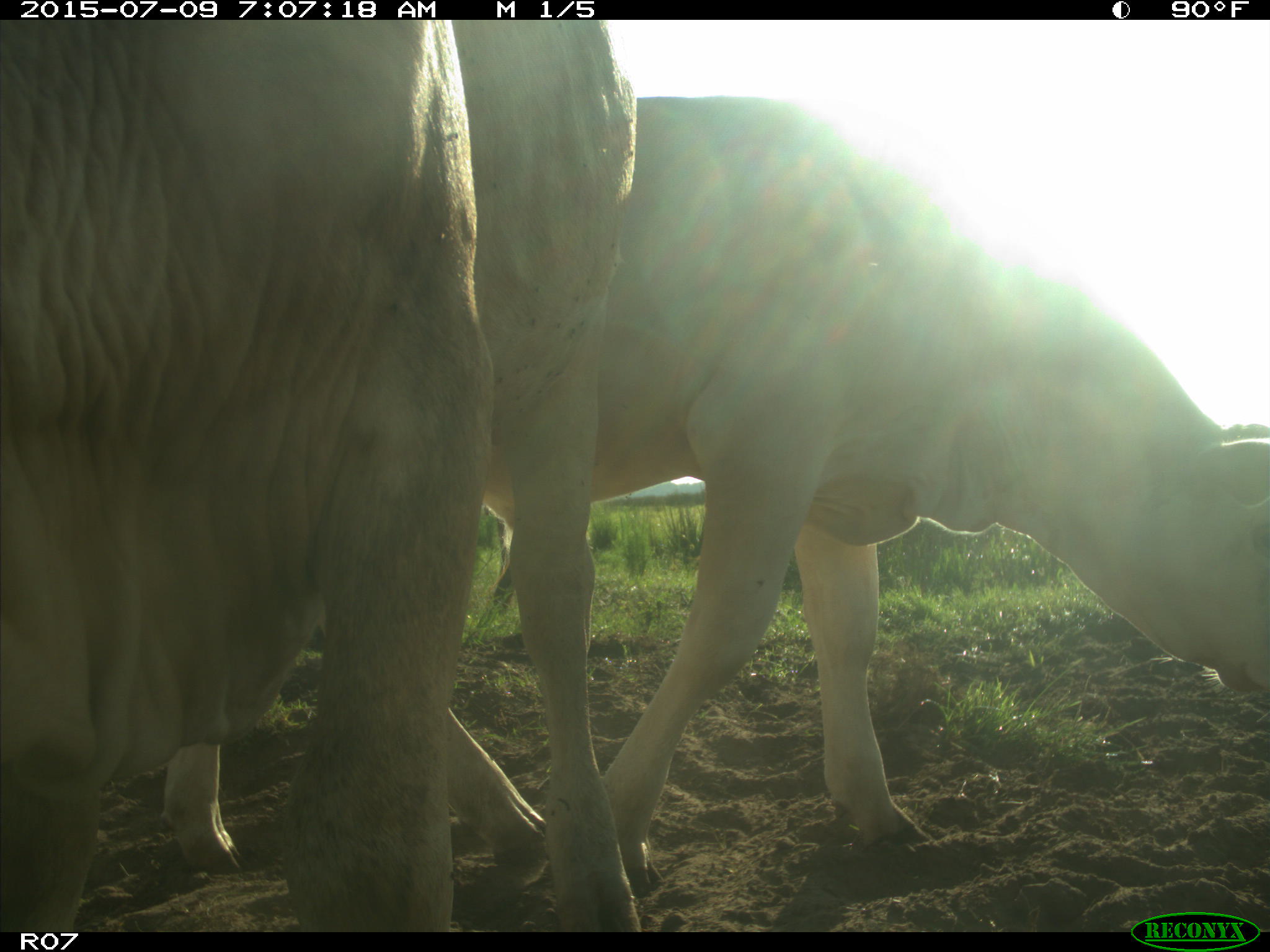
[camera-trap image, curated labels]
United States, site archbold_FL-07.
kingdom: Animalia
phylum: Chordata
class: Mammalia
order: Artiodactyla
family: Bovidae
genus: Bos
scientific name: Bos taurus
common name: domestic cow